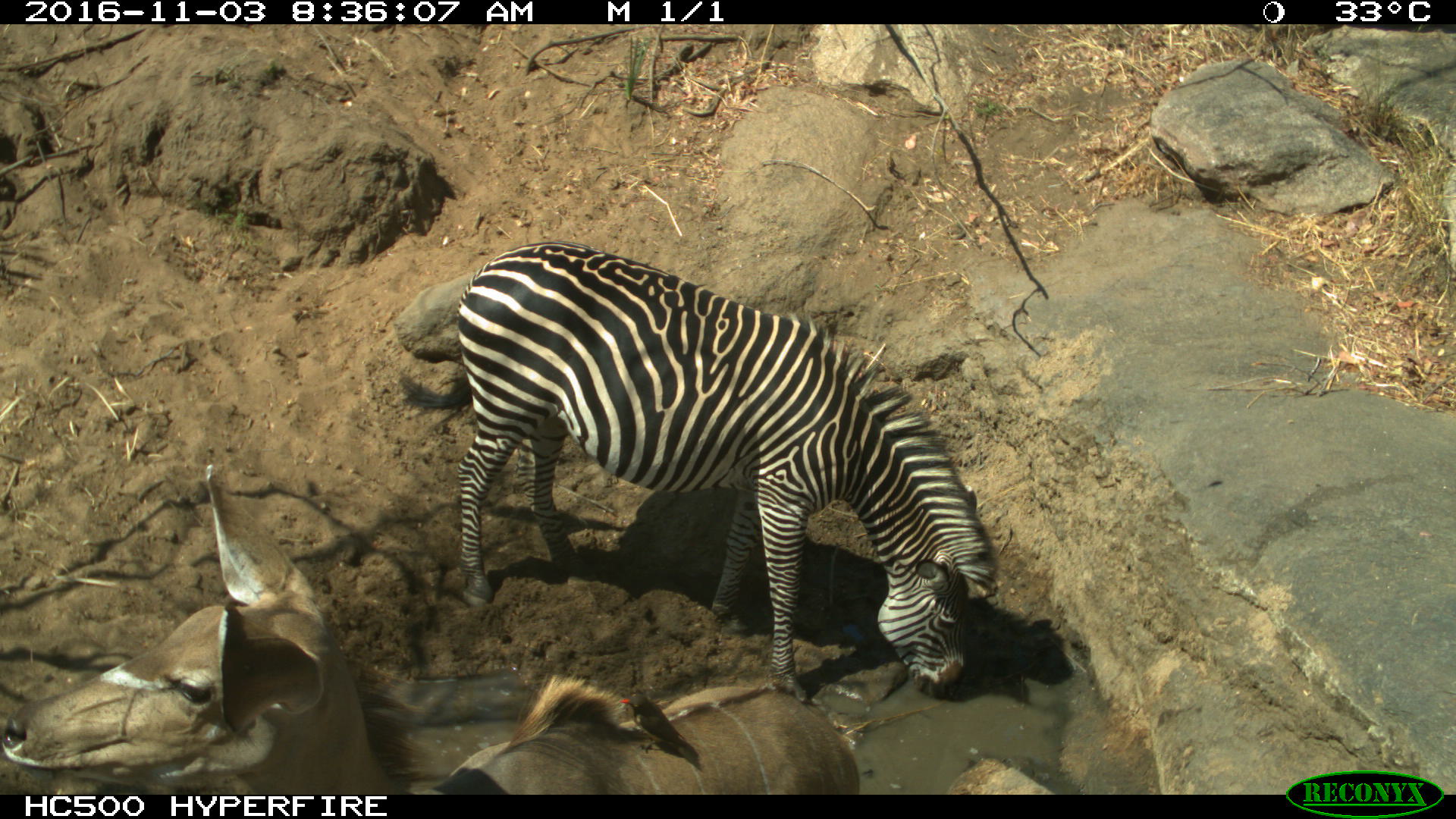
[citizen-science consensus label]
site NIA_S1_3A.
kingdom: Animalia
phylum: Chordata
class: Mammalia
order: Artiodactyla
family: Bovidae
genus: Tragelaphus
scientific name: Tragelaphus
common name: kudu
Kudu (Tragelaphus), count 1. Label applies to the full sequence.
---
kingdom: Animalia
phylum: Chordata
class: Mammalia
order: Perissodactyla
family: Equidae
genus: Equus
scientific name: Equus quagga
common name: plains zebra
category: zebraplains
Zebraplains (plains zebra) (Equus quagga), count 1. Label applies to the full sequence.